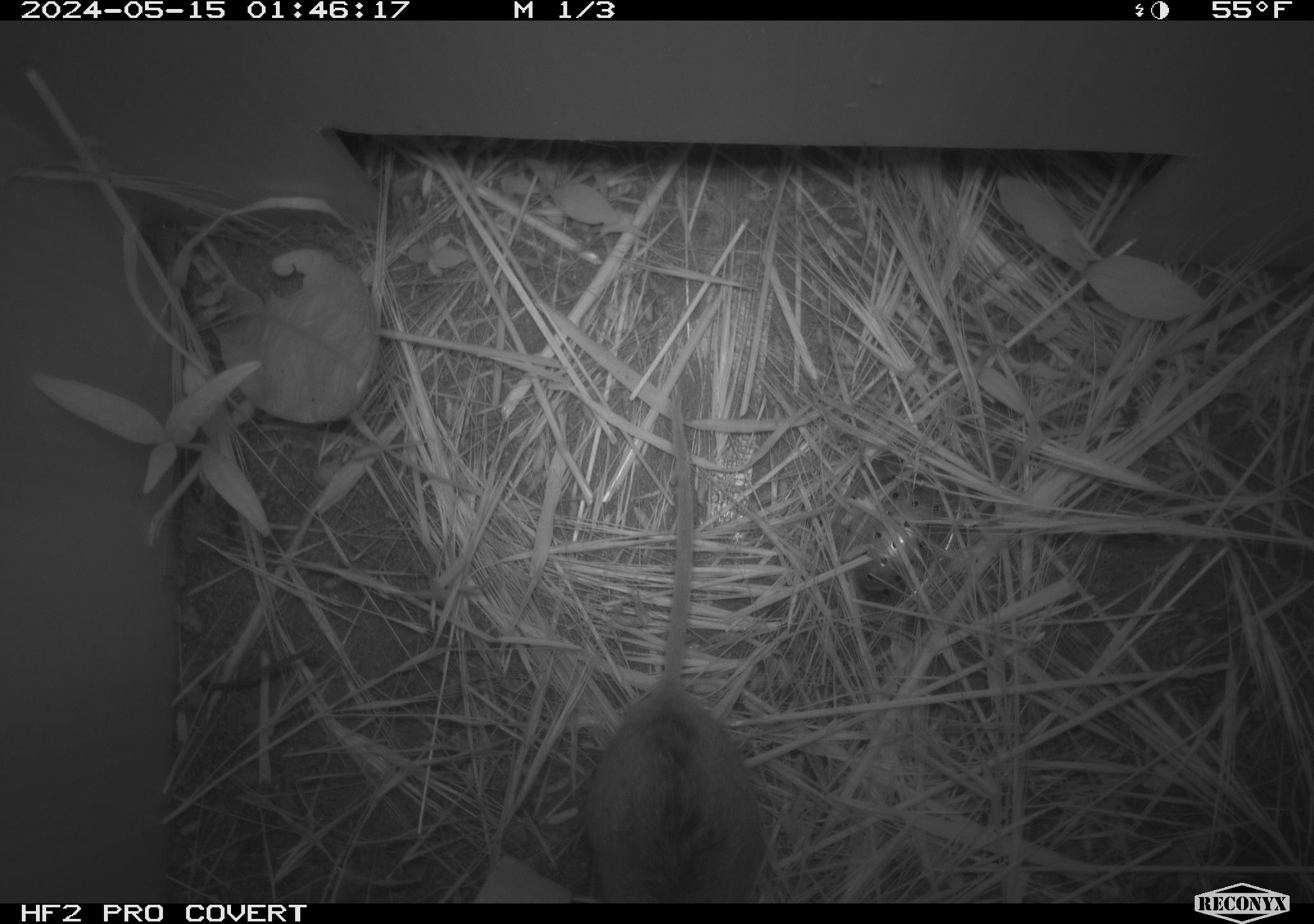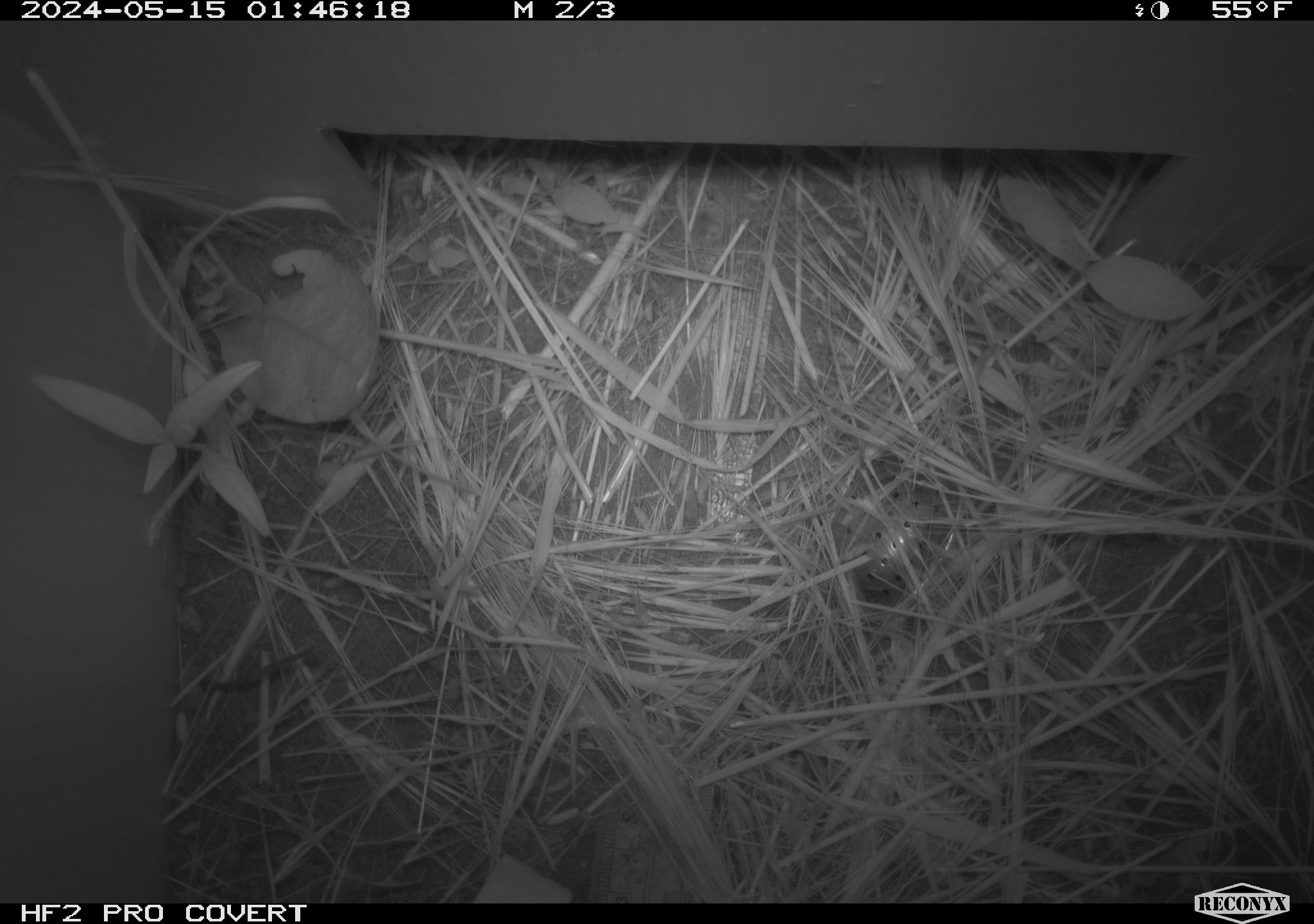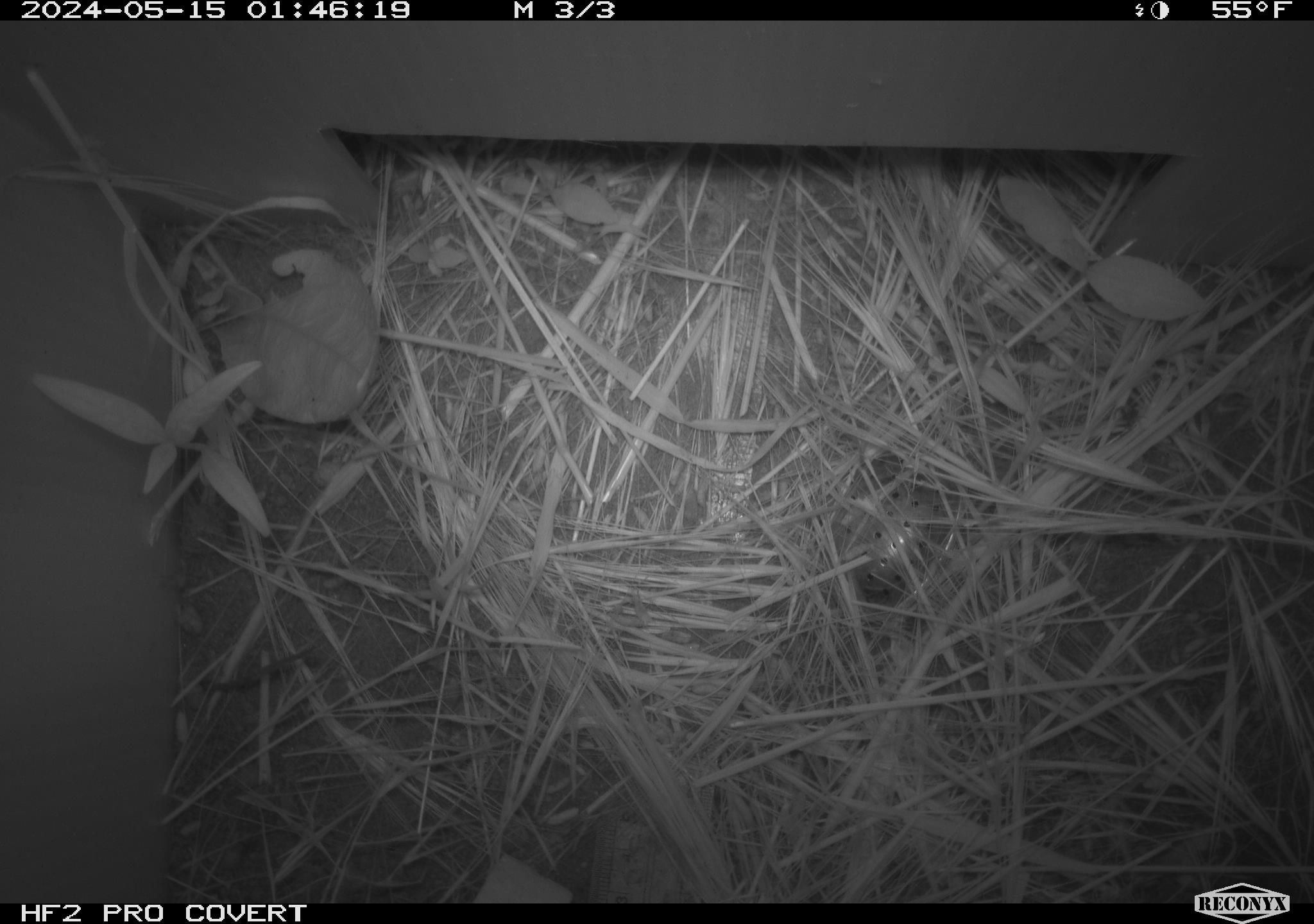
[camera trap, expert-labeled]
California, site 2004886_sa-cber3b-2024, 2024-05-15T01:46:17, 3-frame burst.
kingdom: Animalia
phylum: Chordata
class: Mammalia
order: Rodentia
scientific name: Rodentia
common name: mouse species